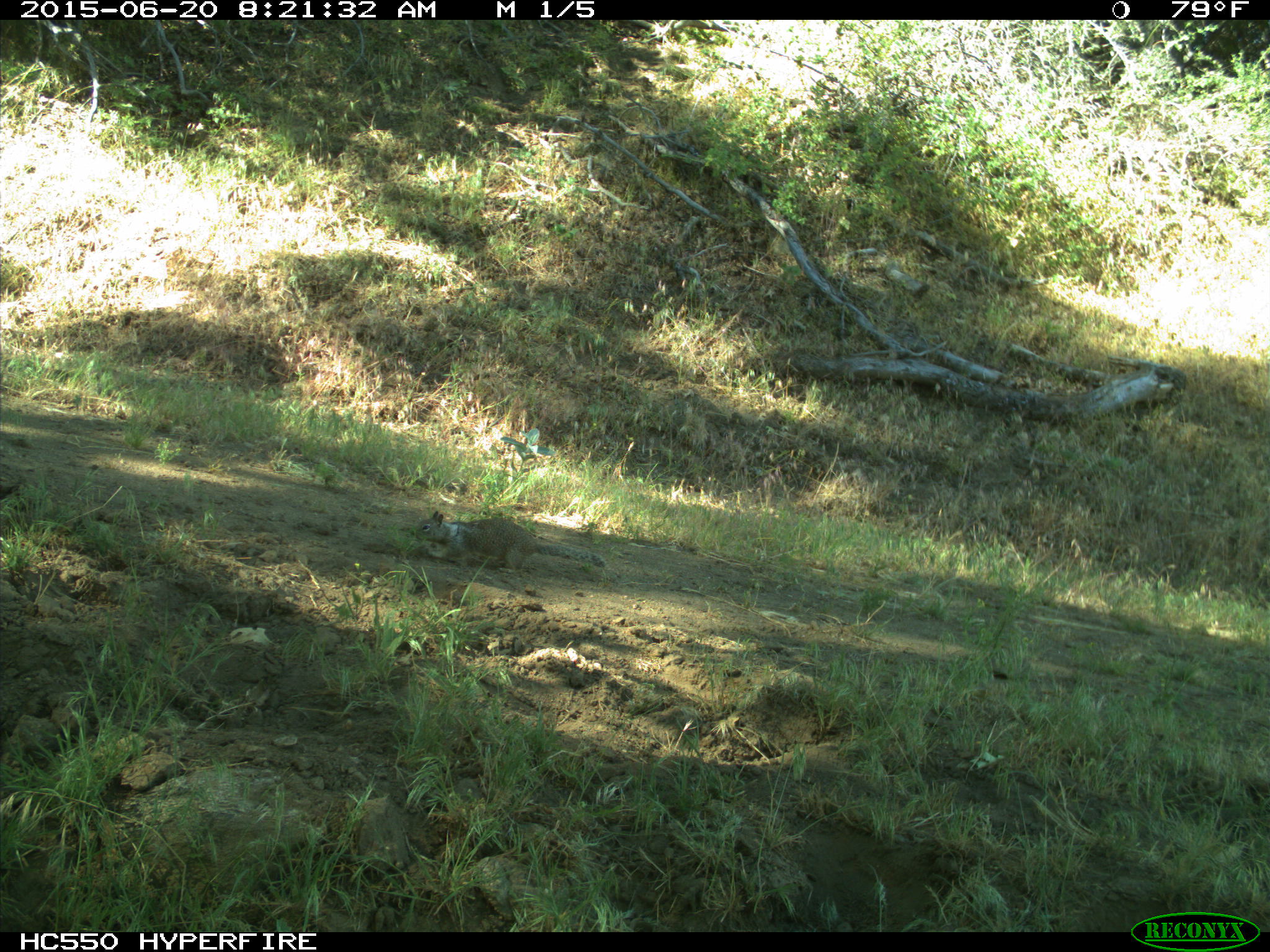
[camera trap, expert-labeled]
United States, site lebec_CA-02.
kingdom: Animalia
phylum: Chordata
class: Mammalia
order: Rodentia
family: Sciuridae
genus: Otospermophilus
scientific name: Otospermophilus beecheyi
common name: california ground squirrel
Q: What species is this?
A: Otospermophilus beecheyi (california ground squirrel).